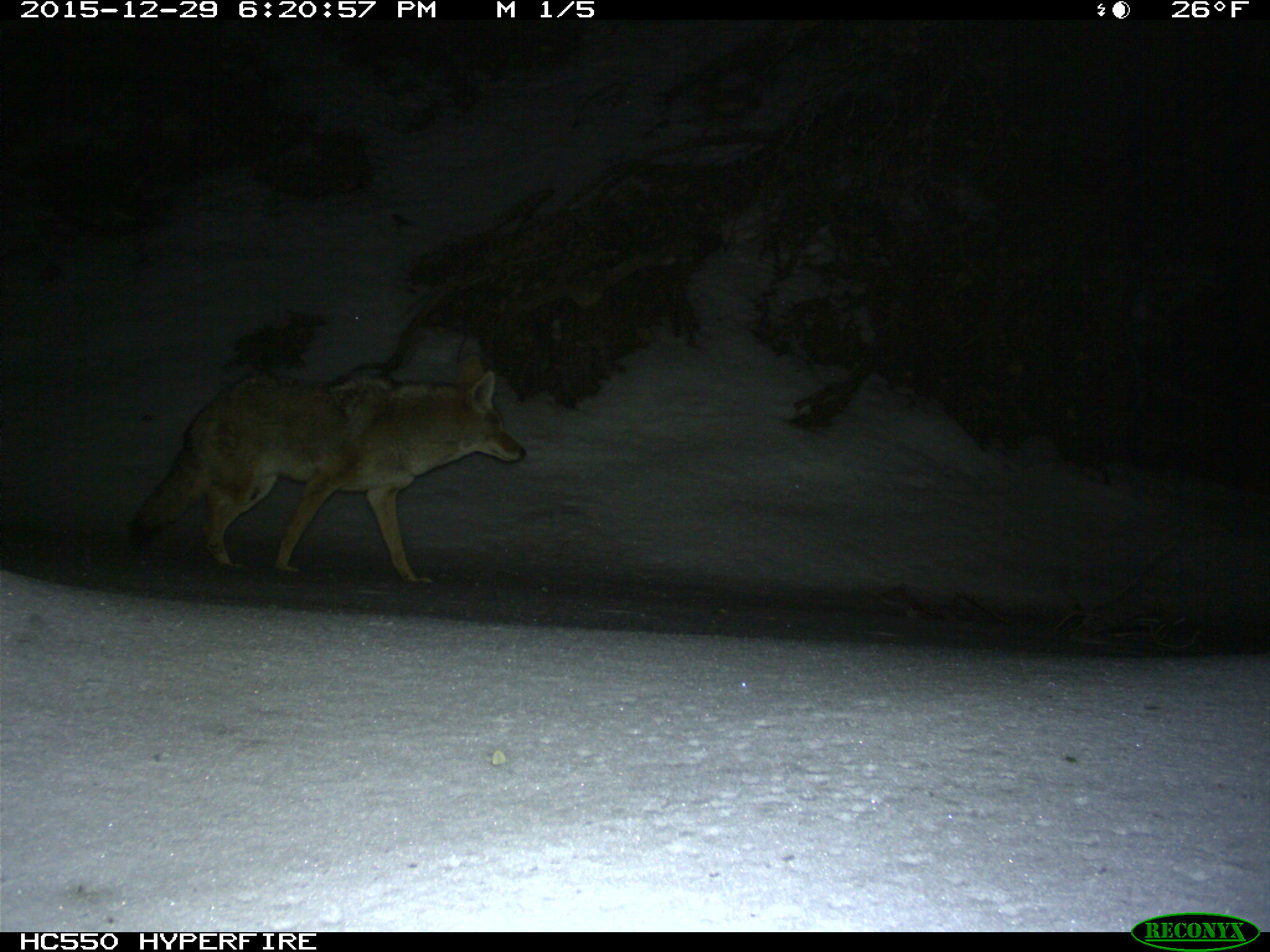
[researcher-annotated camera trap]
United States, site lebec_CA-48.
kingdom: Animalia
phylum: Chordata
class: Mammalia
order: Carnivora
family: Canidae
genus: Canis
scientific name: Canis latrans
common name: coyote